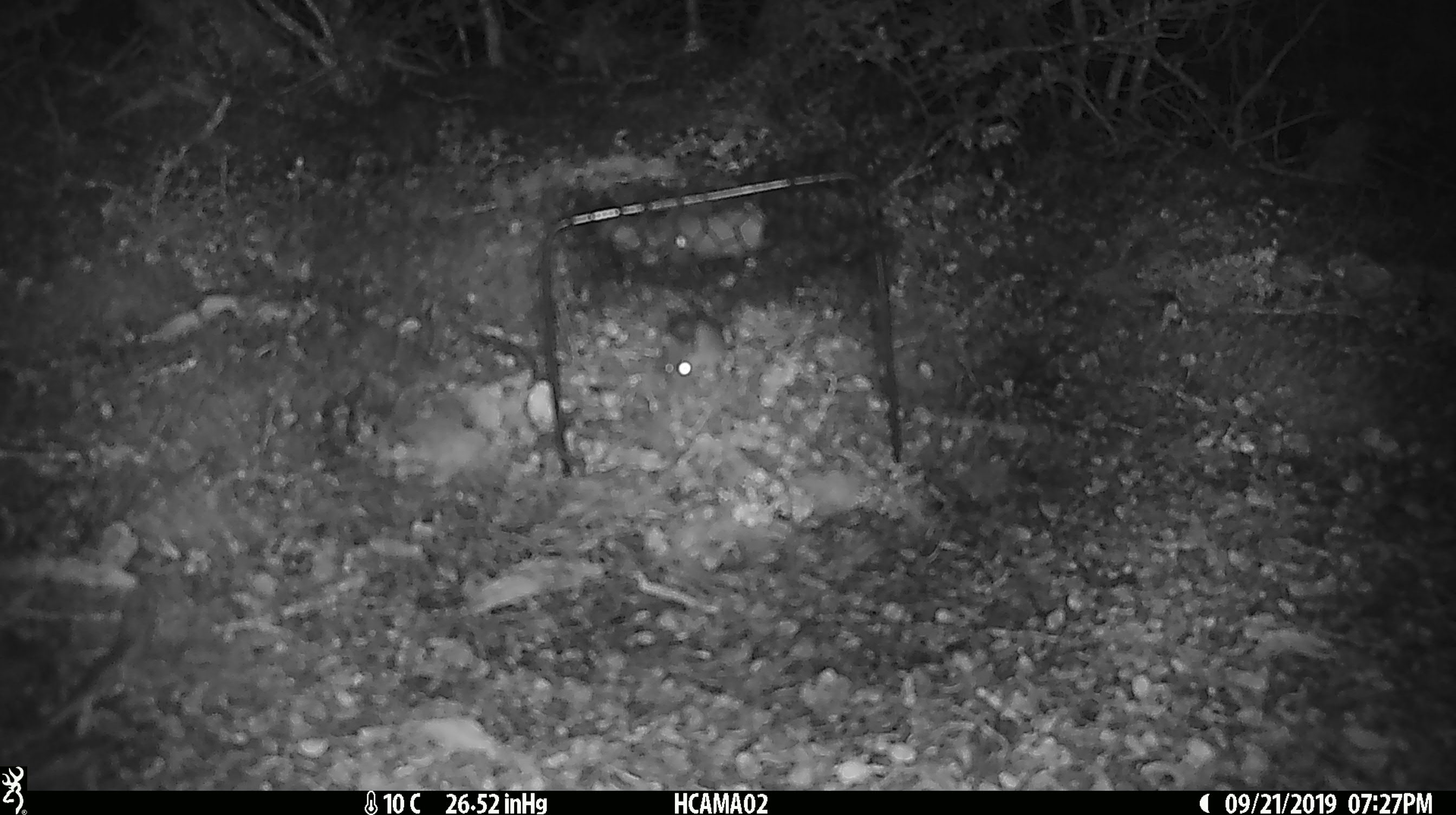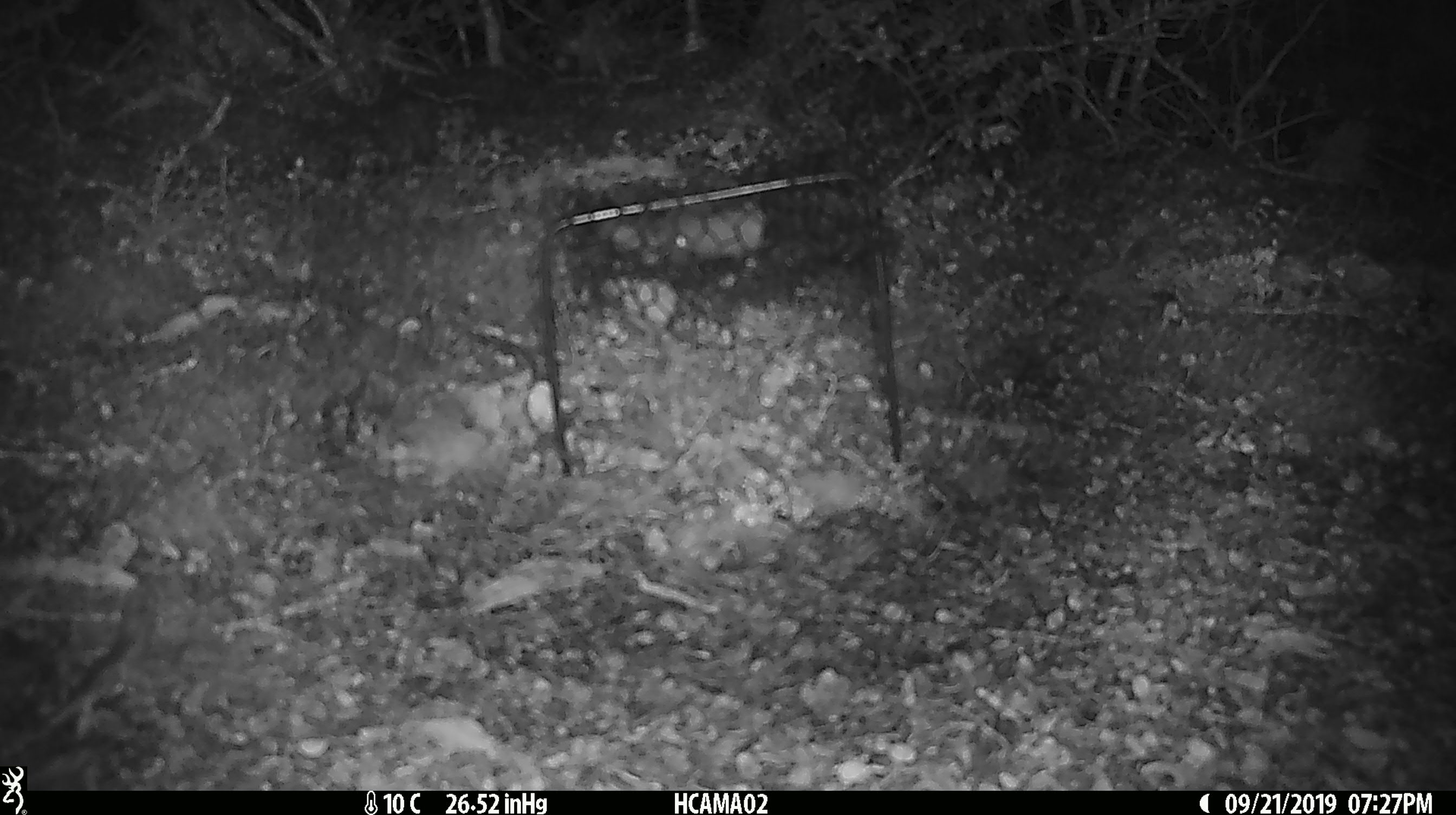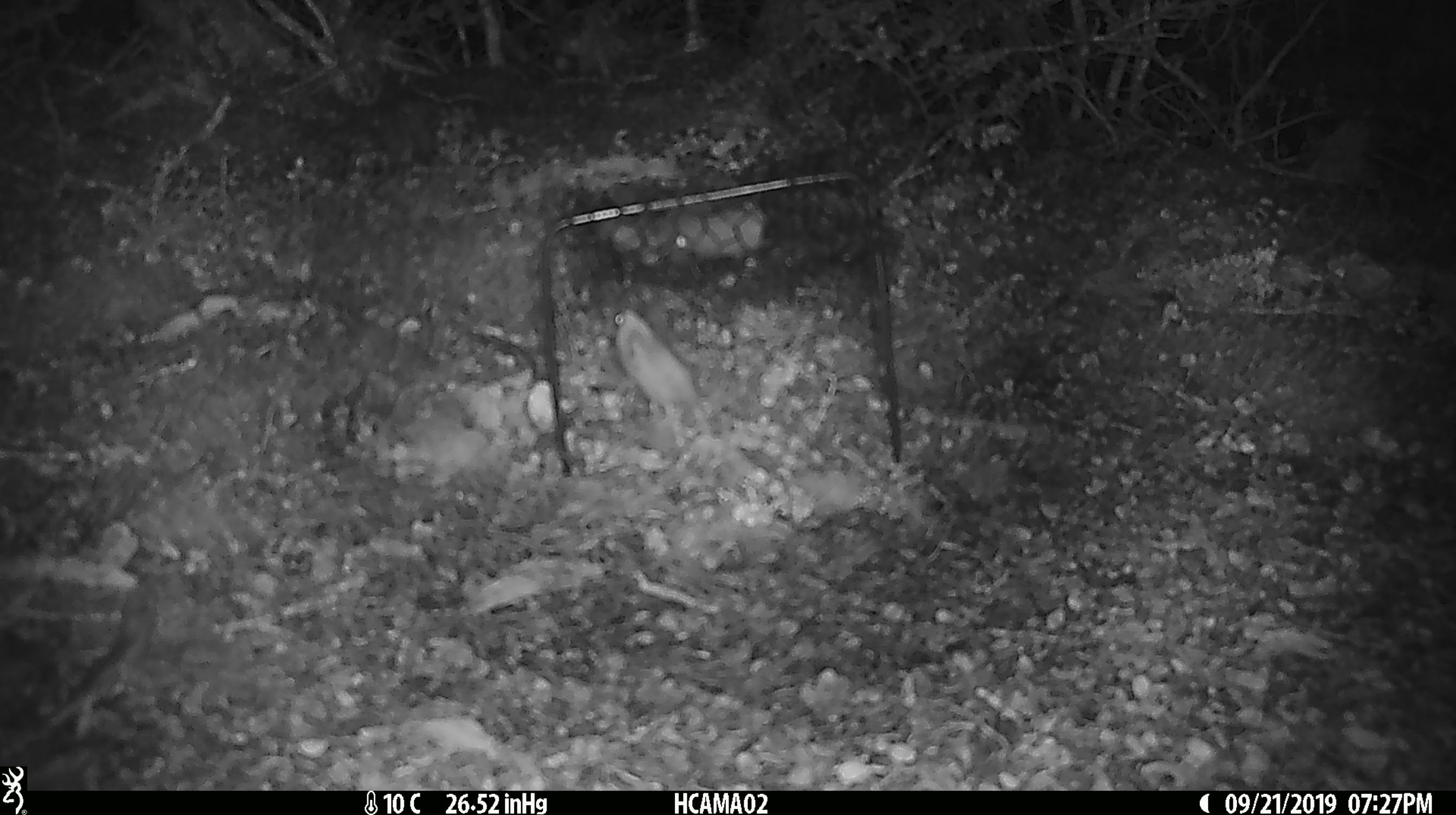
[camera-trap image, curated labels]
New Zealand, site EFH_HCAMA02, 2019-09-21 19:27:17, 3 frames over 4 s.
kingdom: Animalia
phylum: Chordata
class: Mammalia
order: Rodentia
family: Muridae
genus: Mus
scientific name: Mus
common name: mouse